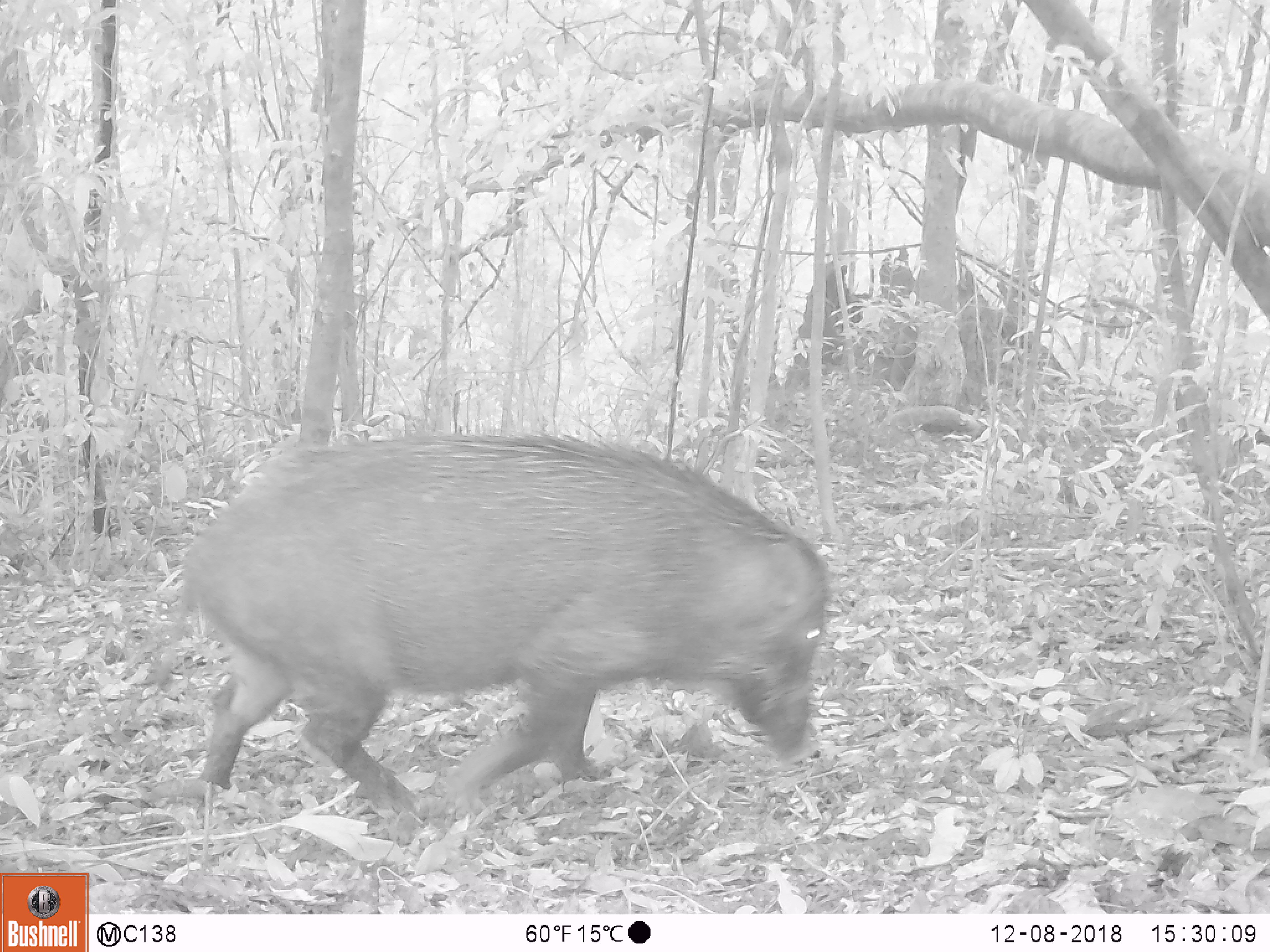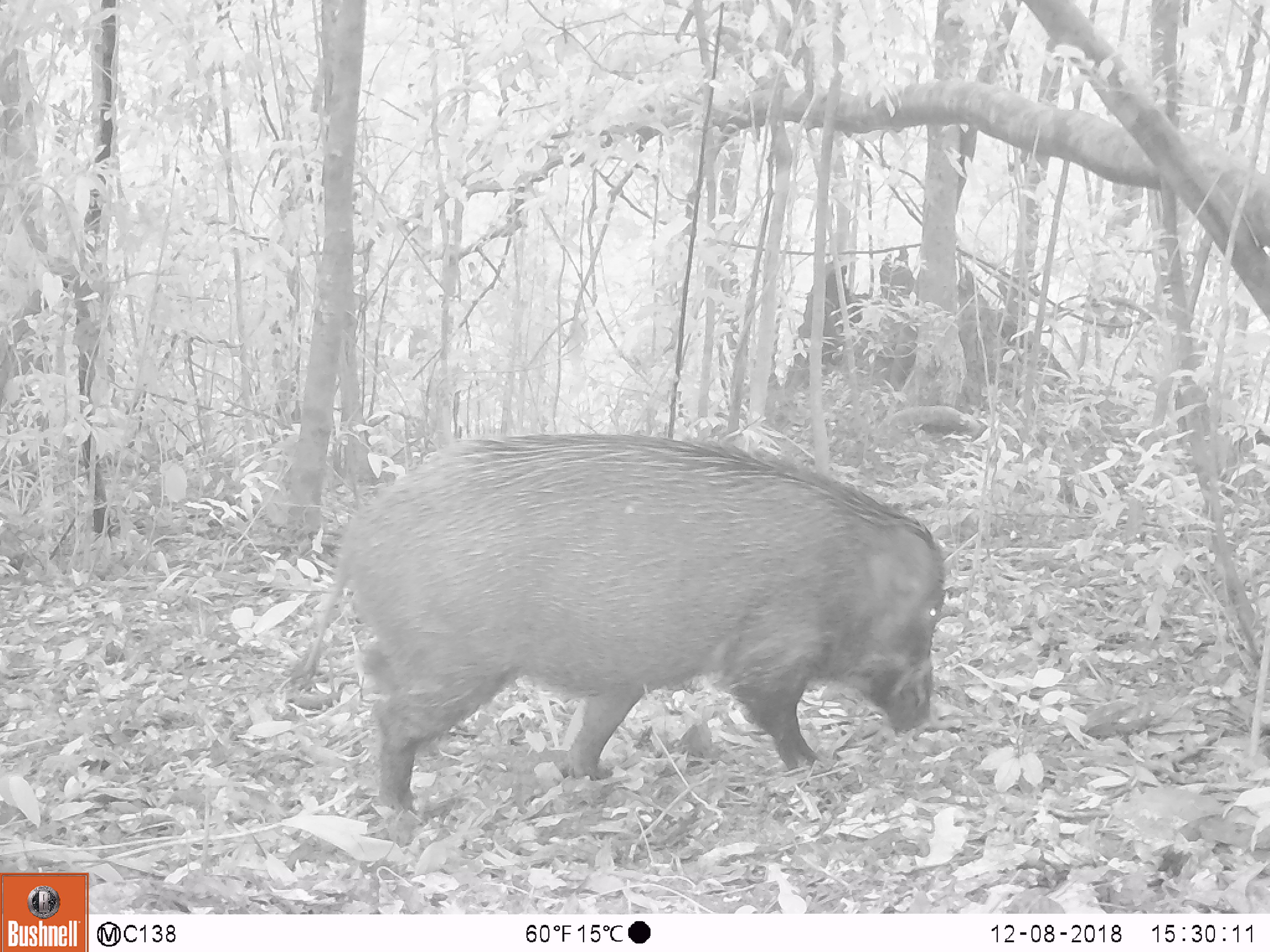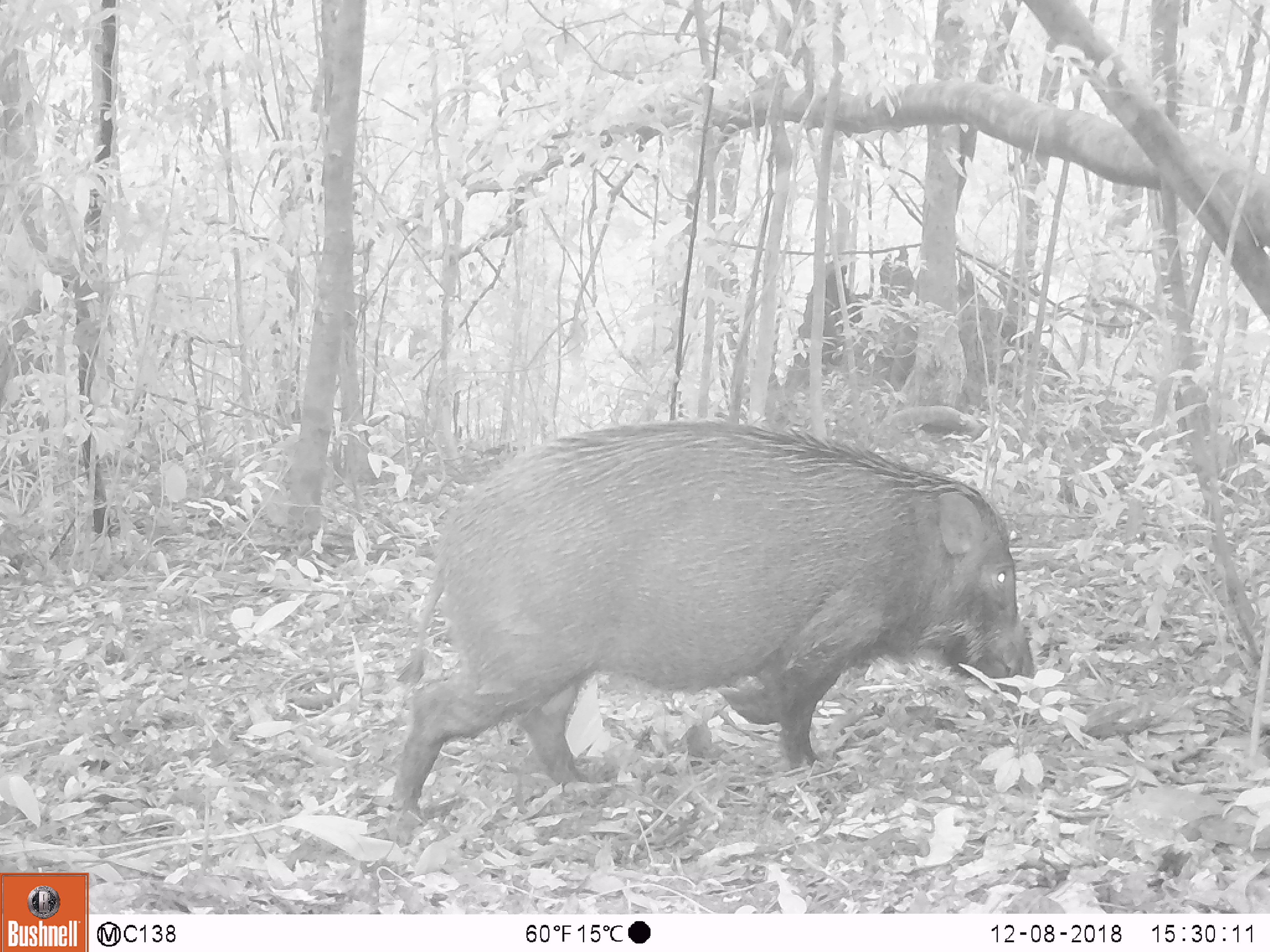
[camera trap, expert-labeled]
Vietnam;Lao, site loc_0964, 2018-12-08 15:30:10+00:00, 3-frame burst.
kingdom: Animalia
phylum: Chordata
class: Mammalia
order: Artiodactyla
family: Suidae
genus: Sus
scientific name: Sus scrofa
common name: eurasian wild pig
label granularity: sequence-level